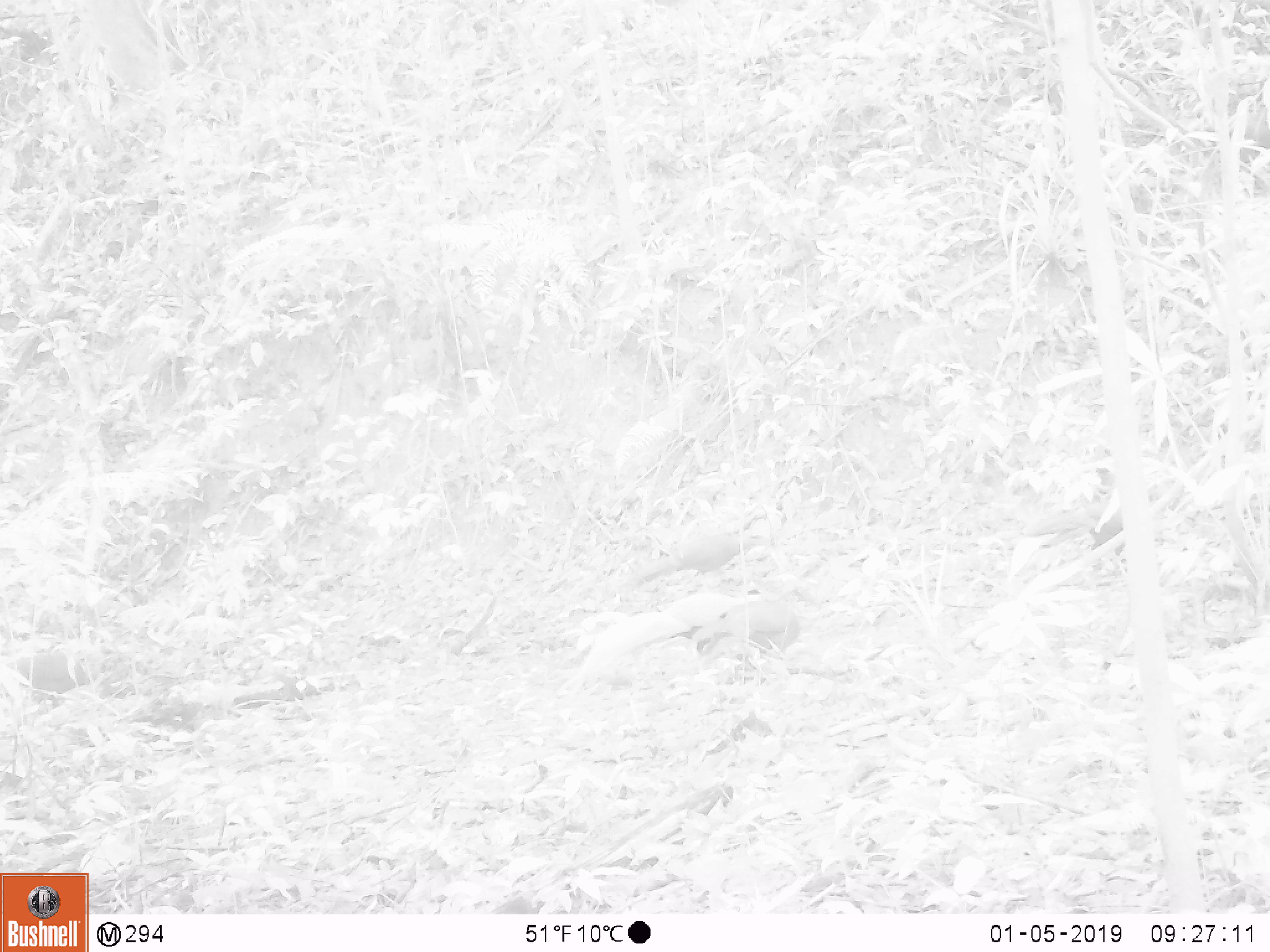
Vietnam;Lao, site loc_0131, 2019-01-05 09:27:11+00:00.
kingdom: Animalia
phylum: Chordata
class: Aves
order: Galliformes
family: Phasianidae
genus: Lophura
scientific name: Lophura nycthemera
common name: silver pheasant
Silver pheasant (Lophura nycthemera). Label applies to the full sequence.